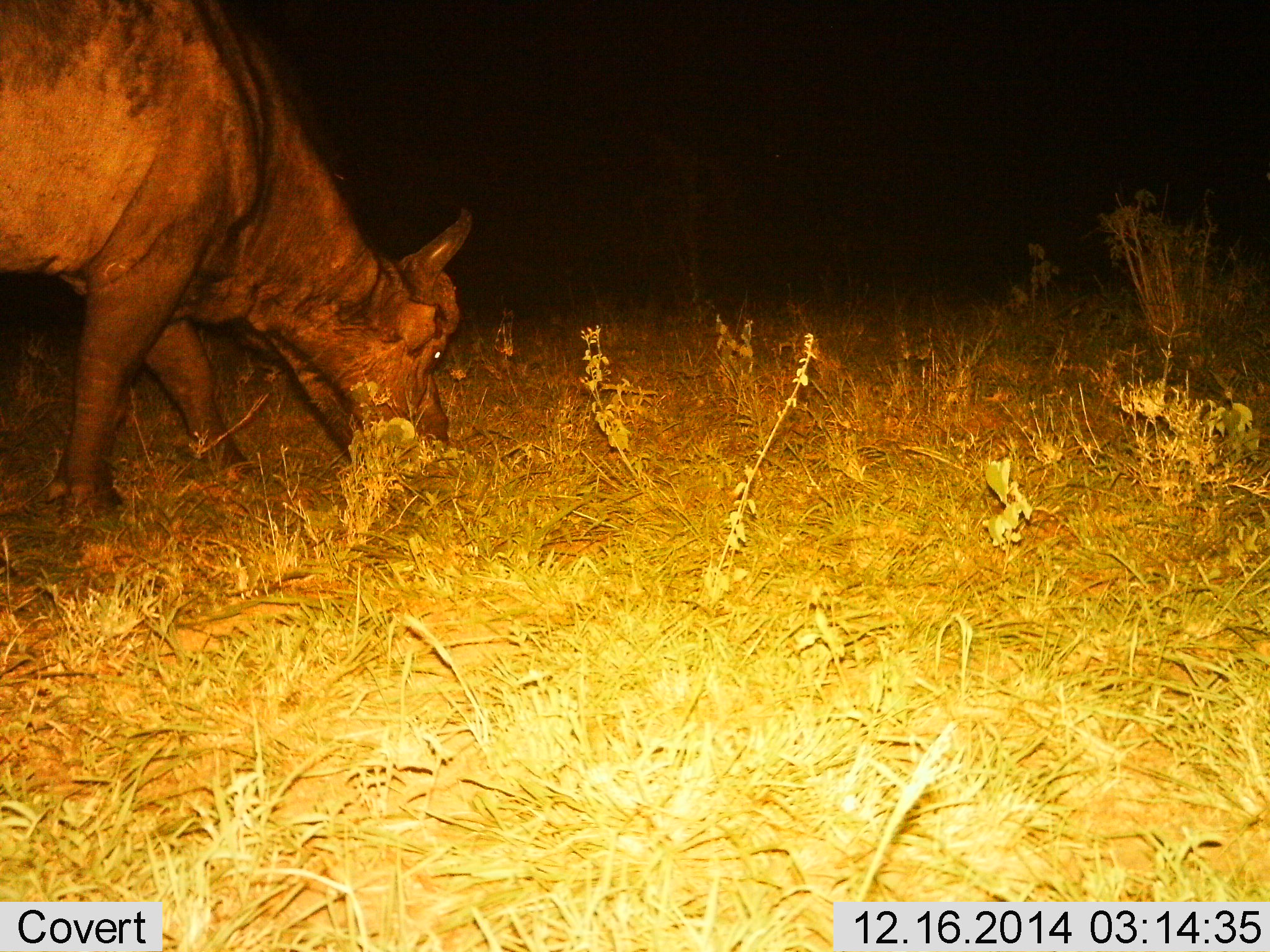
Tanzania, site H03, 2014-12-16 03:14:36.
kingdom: Animalia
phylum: Chordata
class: Mammalia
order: Artiodactyla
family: Bovidae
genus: Syncerus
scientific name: Syncerus caffer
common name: cape buffalo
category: buffalo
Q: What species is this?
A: Buffalo (cape buffalo) (Syncerus caffer).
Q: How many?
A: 1.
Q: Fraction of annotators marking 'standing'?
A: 10%.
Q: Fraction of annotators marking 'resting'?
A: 0%.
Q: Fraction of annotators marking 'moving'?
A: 0%.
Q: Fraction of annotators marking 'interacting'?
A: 0%.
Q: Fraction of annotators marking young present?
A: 0%.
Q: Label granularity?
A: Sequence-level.